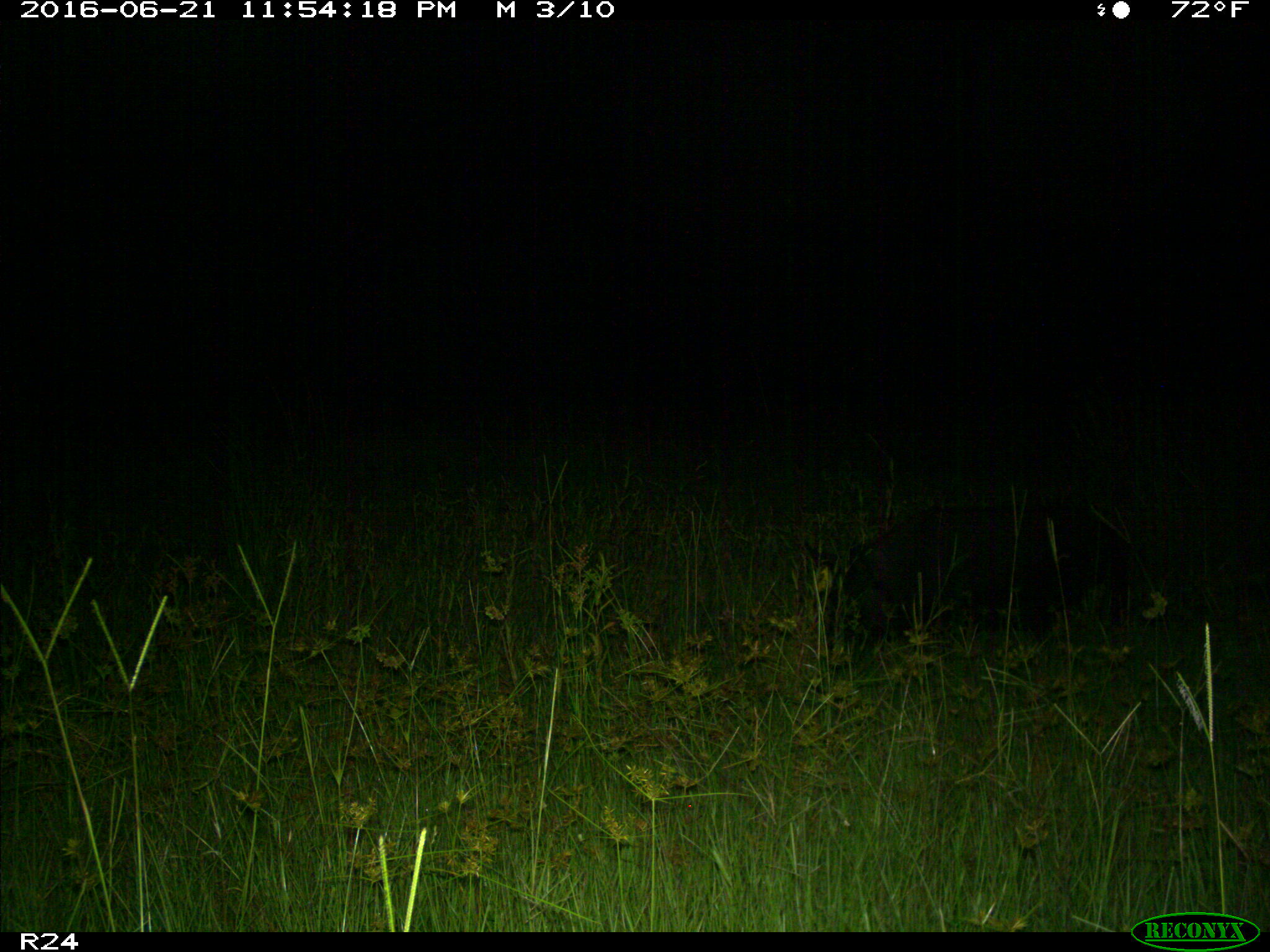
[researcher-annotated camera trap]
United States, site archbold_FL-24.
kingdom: Animalia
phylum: Chordata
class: Mammalia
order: Artiodactyla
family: Suidae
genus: Sus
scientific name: Sus scrofa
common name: wild boar